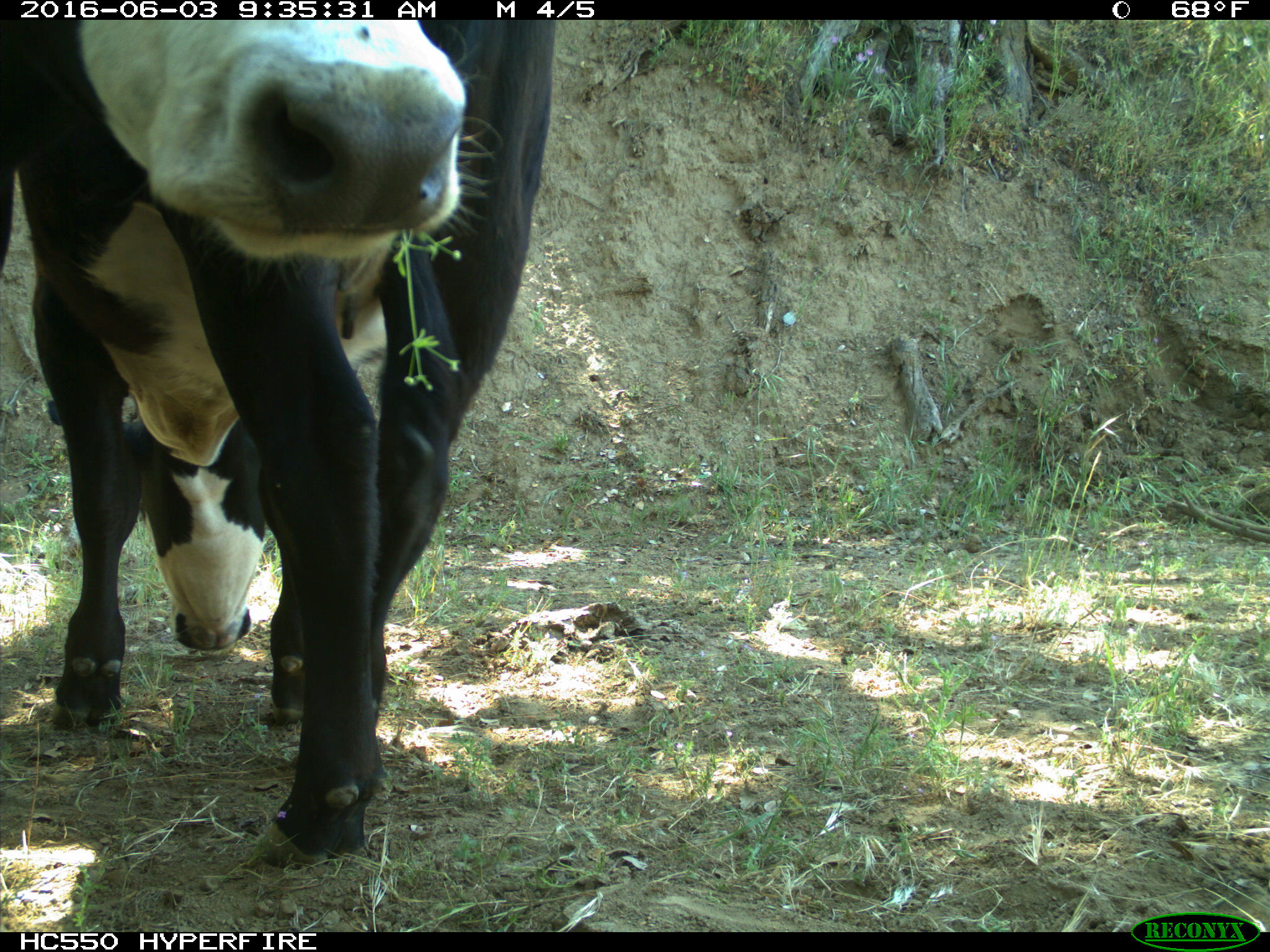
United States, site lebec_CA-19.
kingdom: Animalia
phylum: Chordata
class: Mammalia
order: Artiodactyla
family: Bovidae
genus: Bos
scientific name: Bos taurus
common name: domestic cow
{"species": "Bos taurus (domestic cow)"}